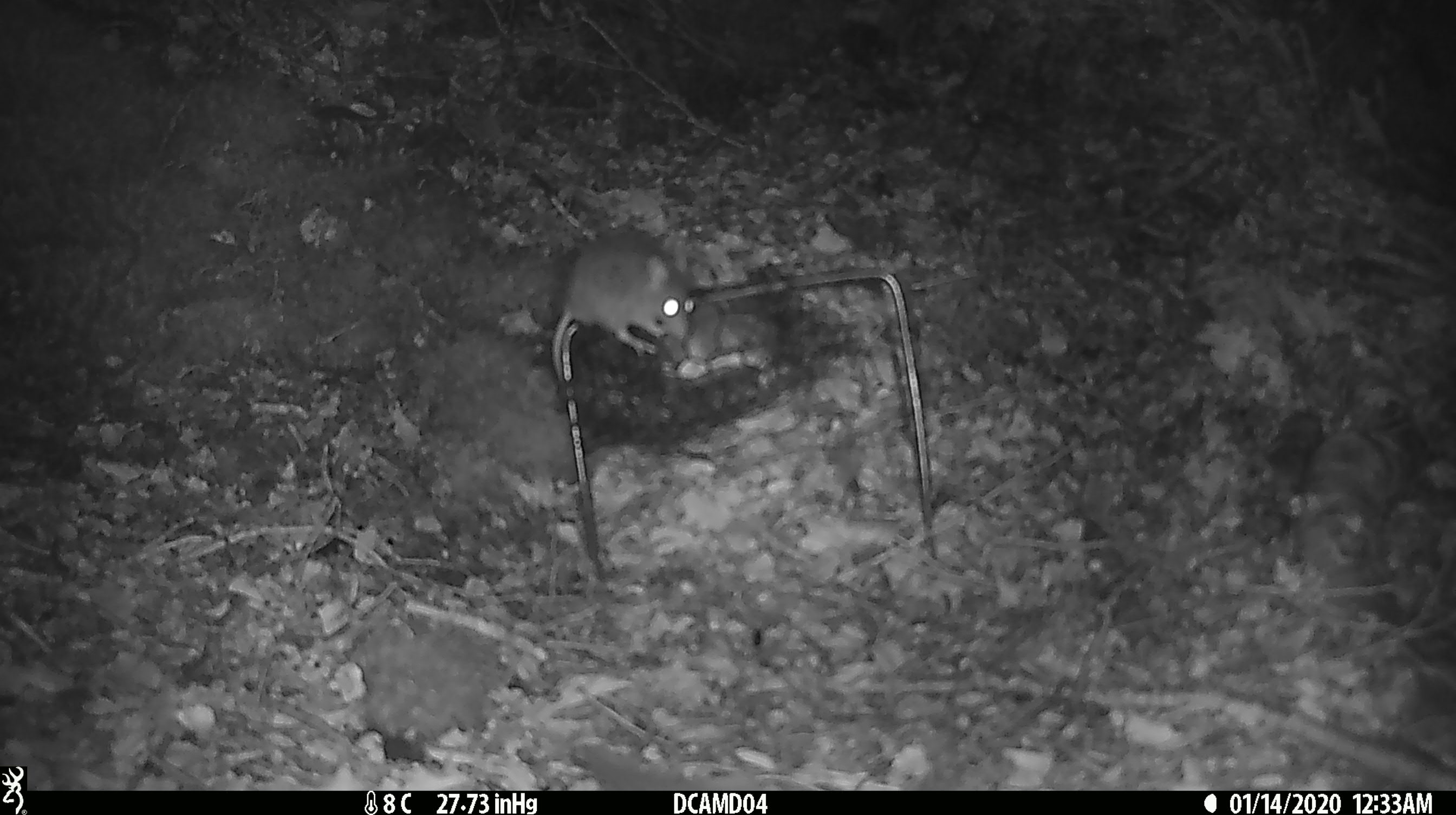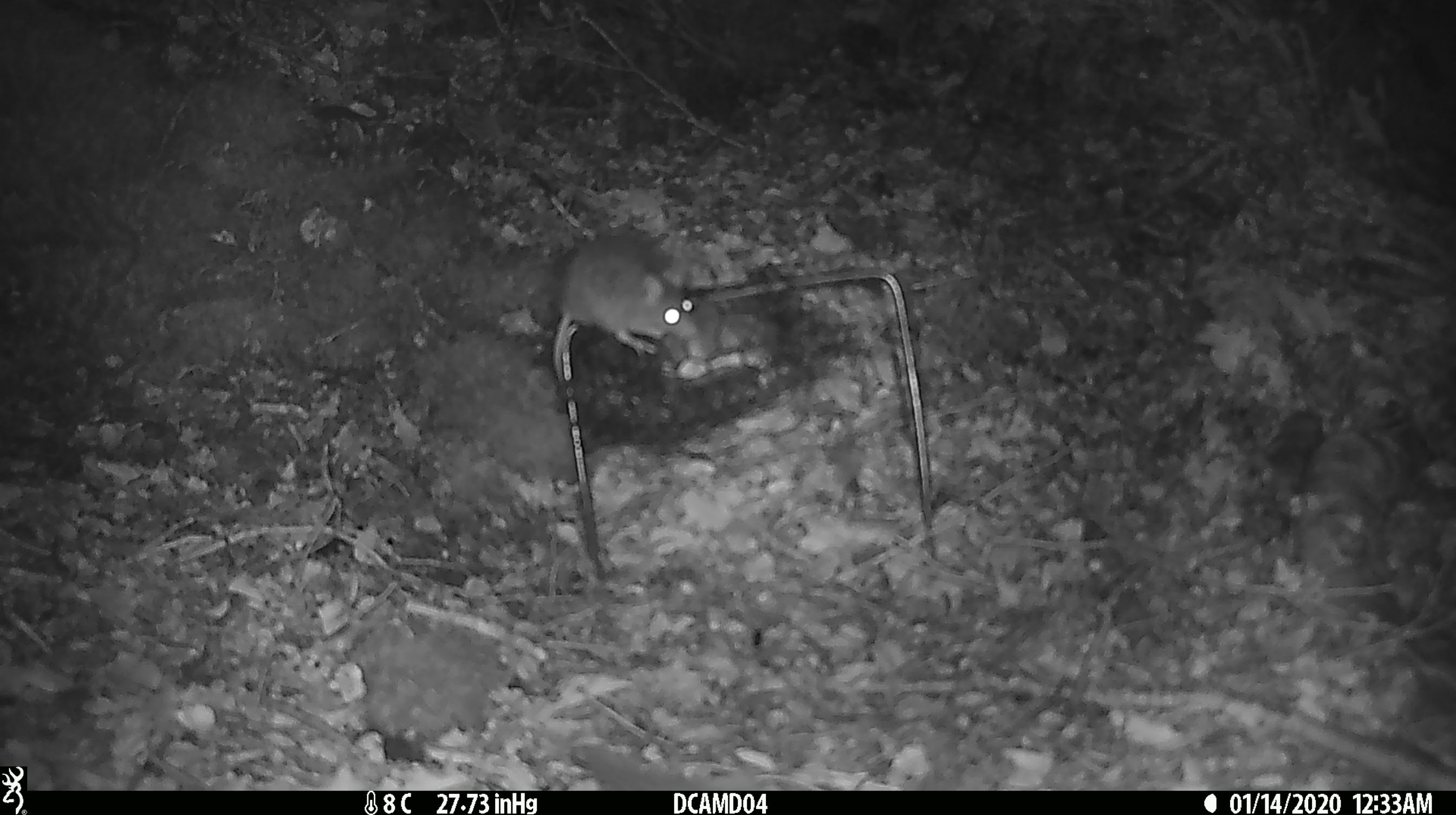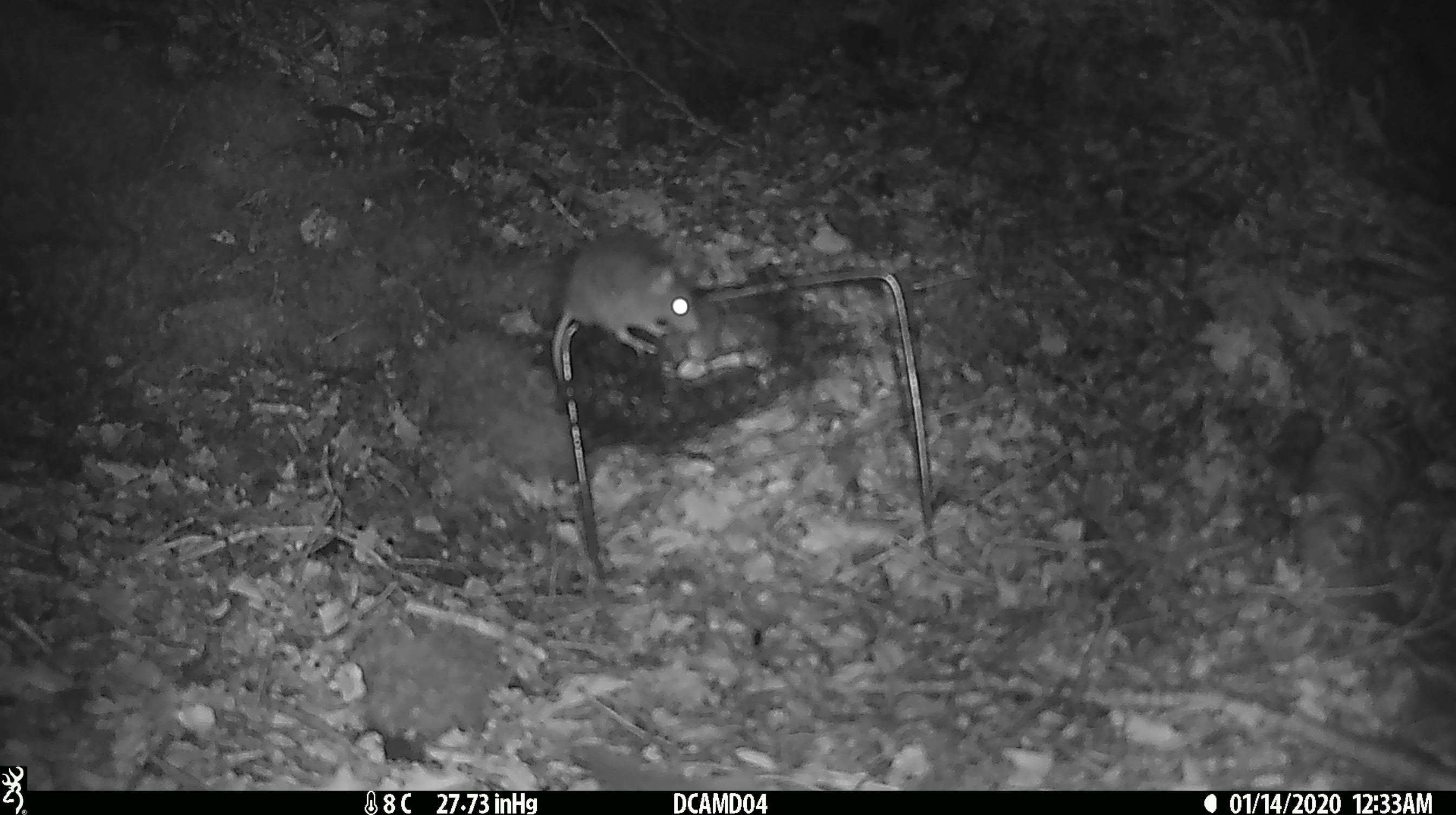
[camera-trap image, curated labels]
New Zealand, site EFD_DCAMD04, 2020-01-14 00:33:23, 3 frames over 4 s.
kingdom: Animalia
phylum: Chordata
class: Mammalia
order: Rodentia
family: Muridae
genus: Mus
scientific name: Mus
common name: mouse